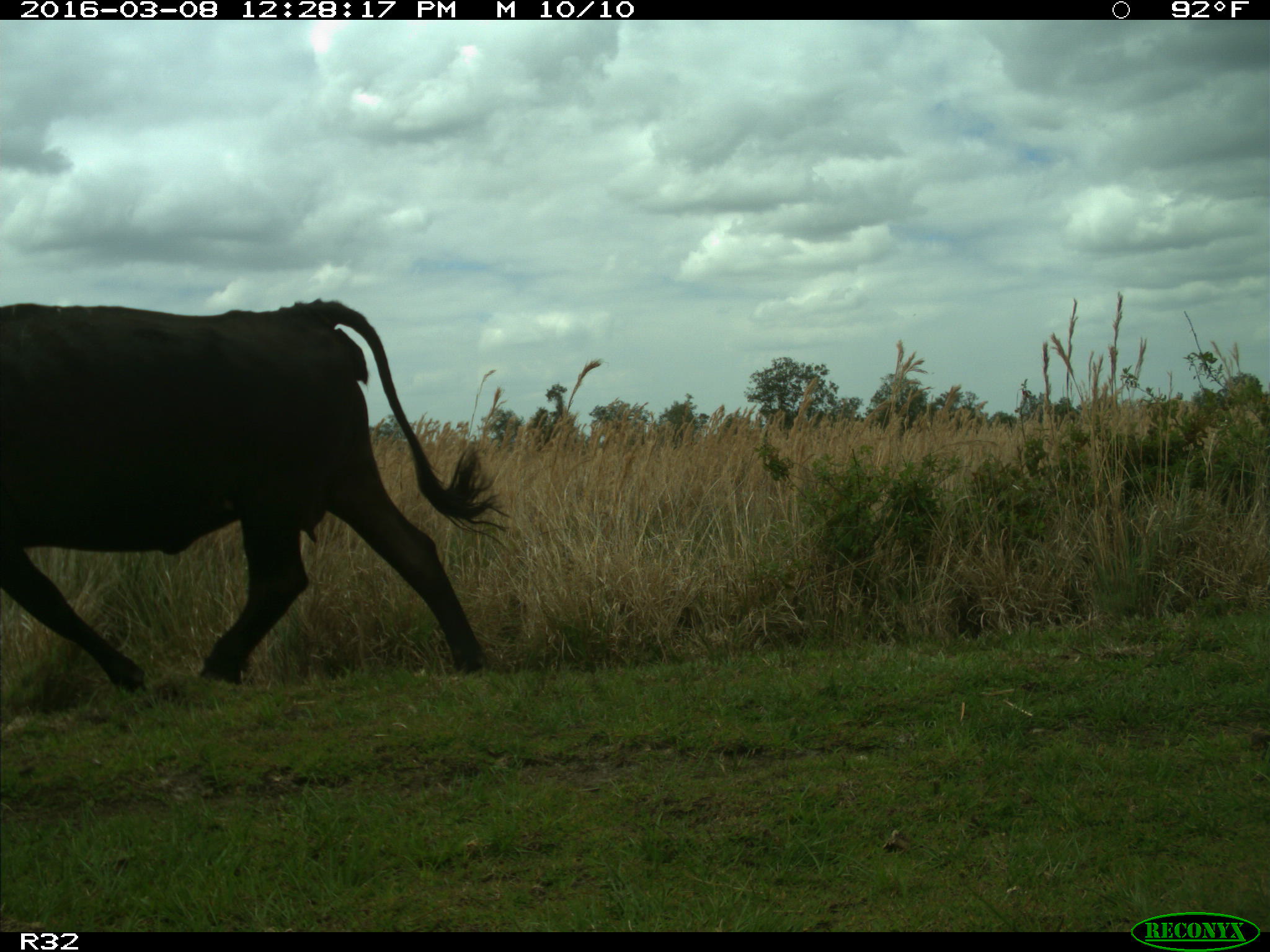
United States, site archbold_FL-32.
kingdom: Animalia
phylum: Chordata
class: Mammalia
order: Artiodactyla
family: Bovidae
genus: Bos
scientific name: Bos taurus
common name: domestic cow